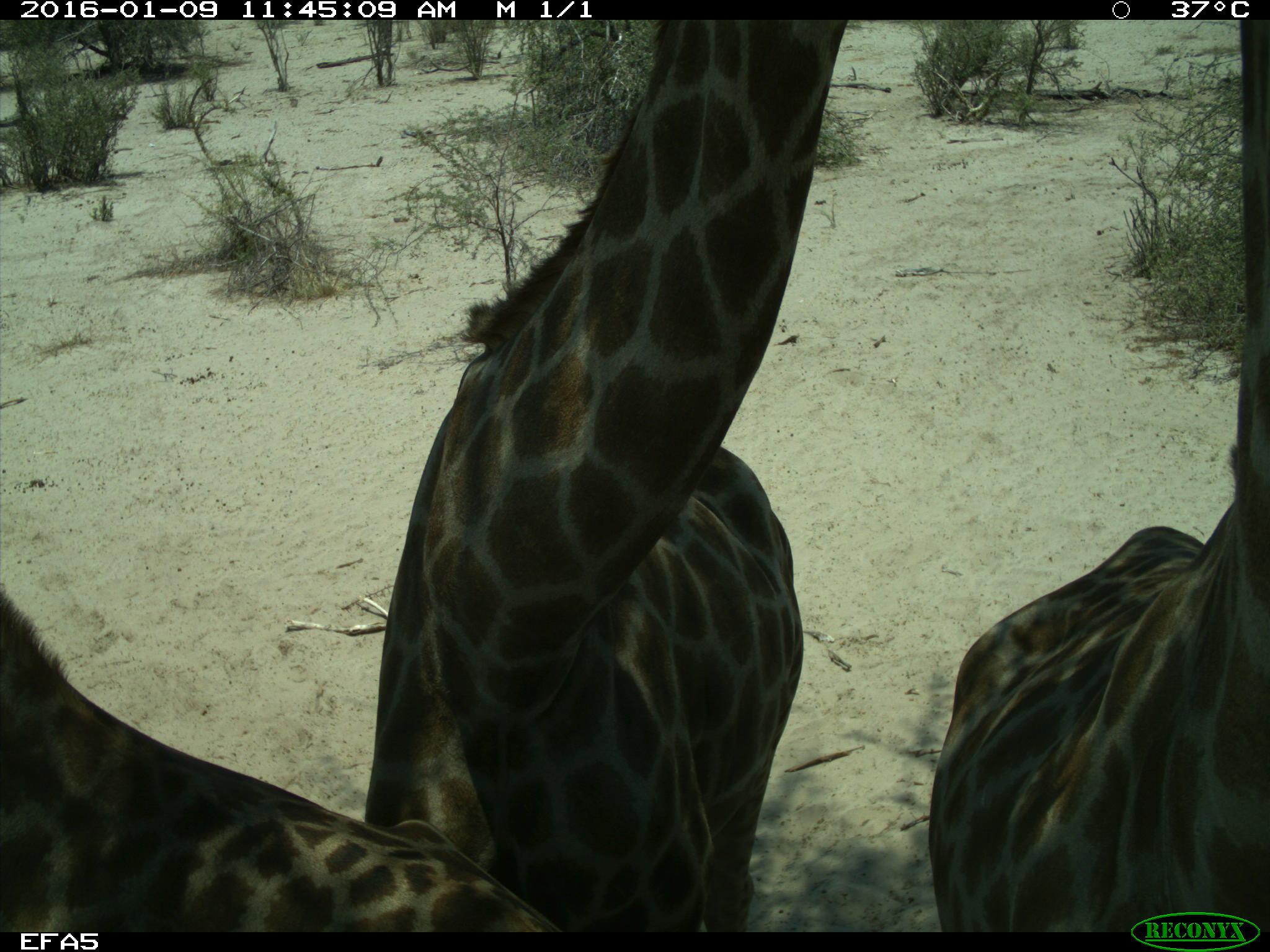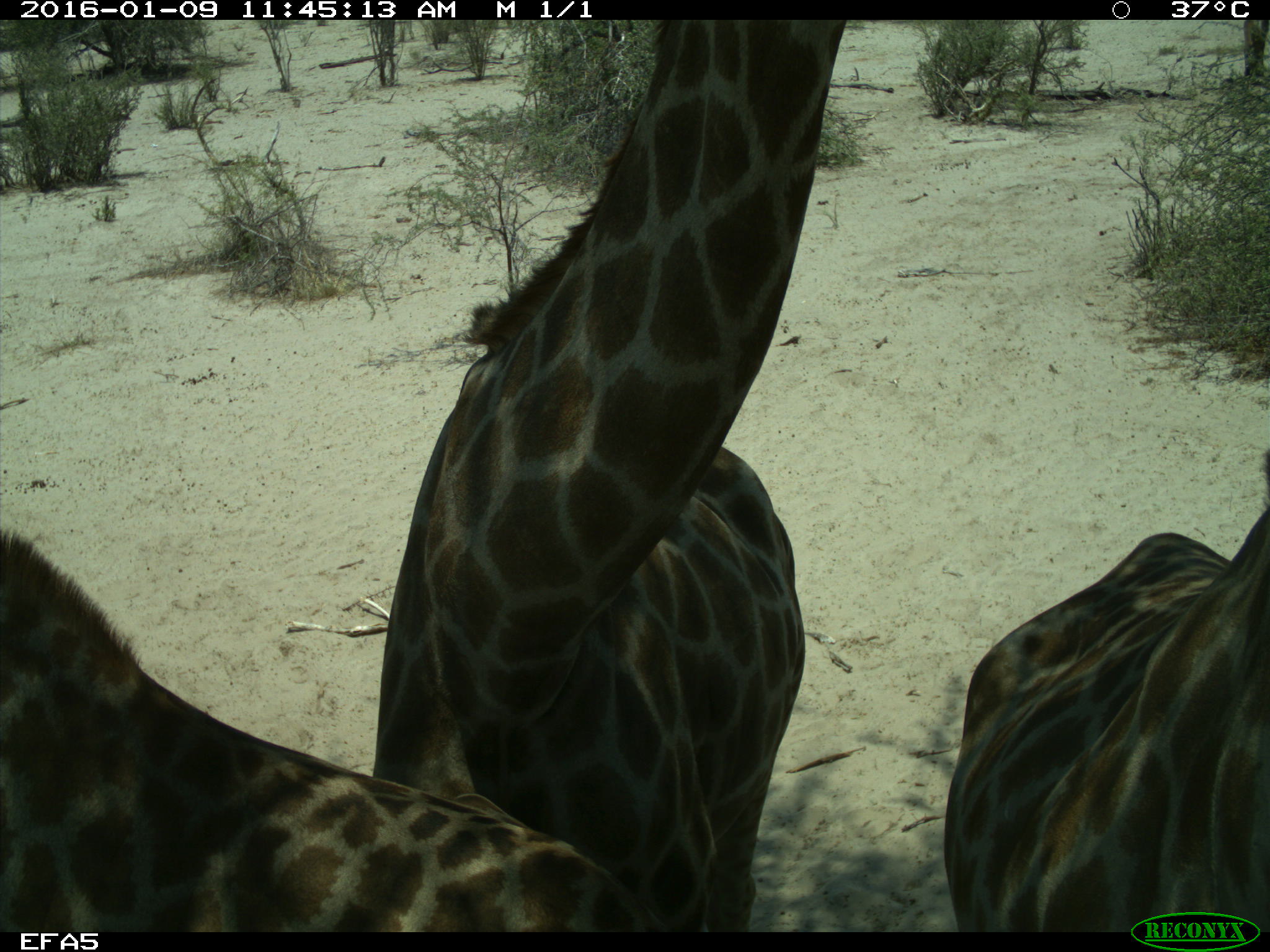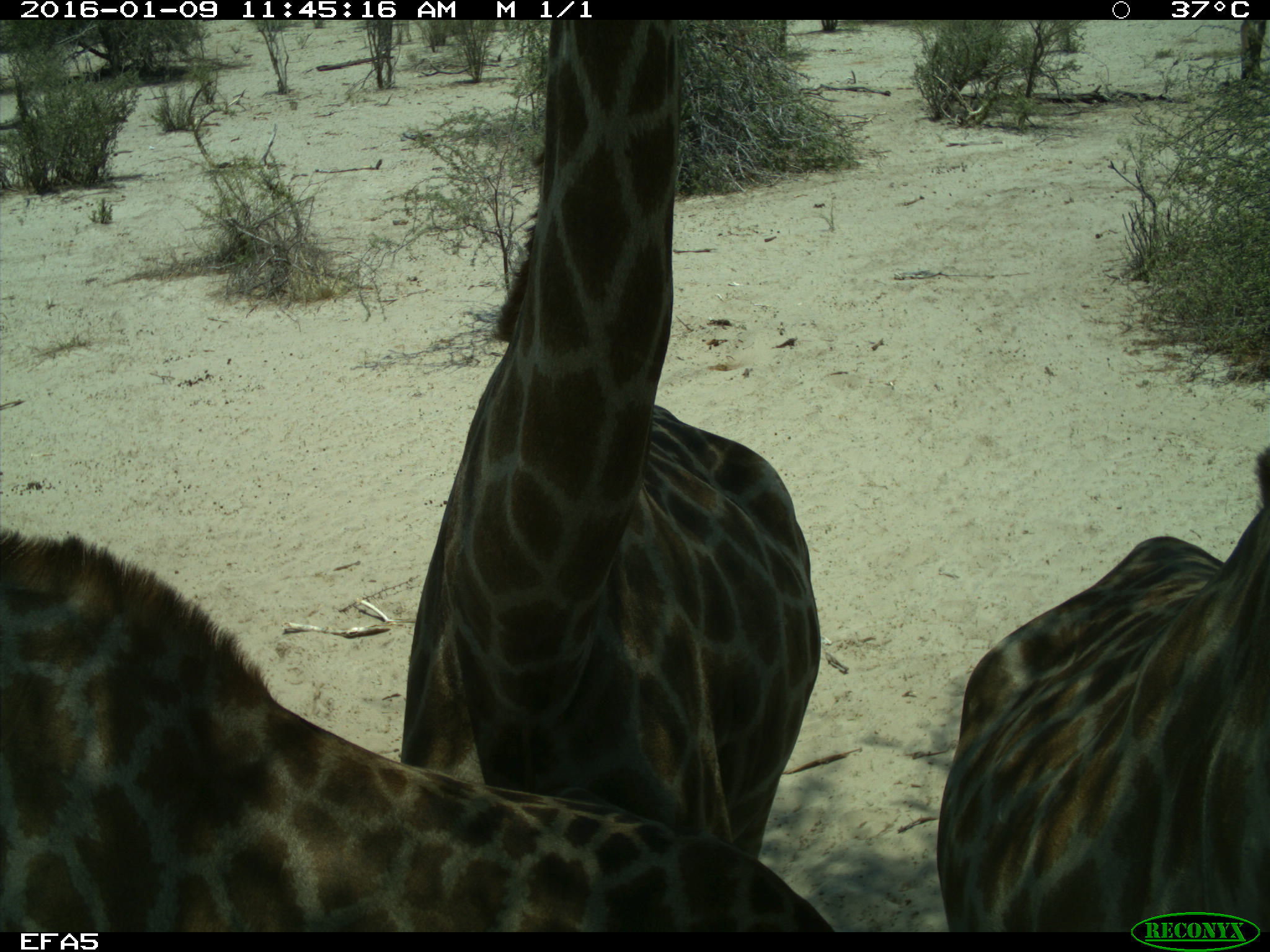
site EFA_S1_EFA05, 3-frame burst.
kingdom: Animalia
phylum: Chordata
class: Mammalia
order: Artiodactyla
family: Giraffidae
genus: Giraffa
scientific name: Giraffa camelopardalis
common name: giraffe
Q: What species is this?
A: Giraffe (Giraffa camelopardalis).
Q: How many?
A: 3.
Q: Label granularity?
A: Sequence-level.